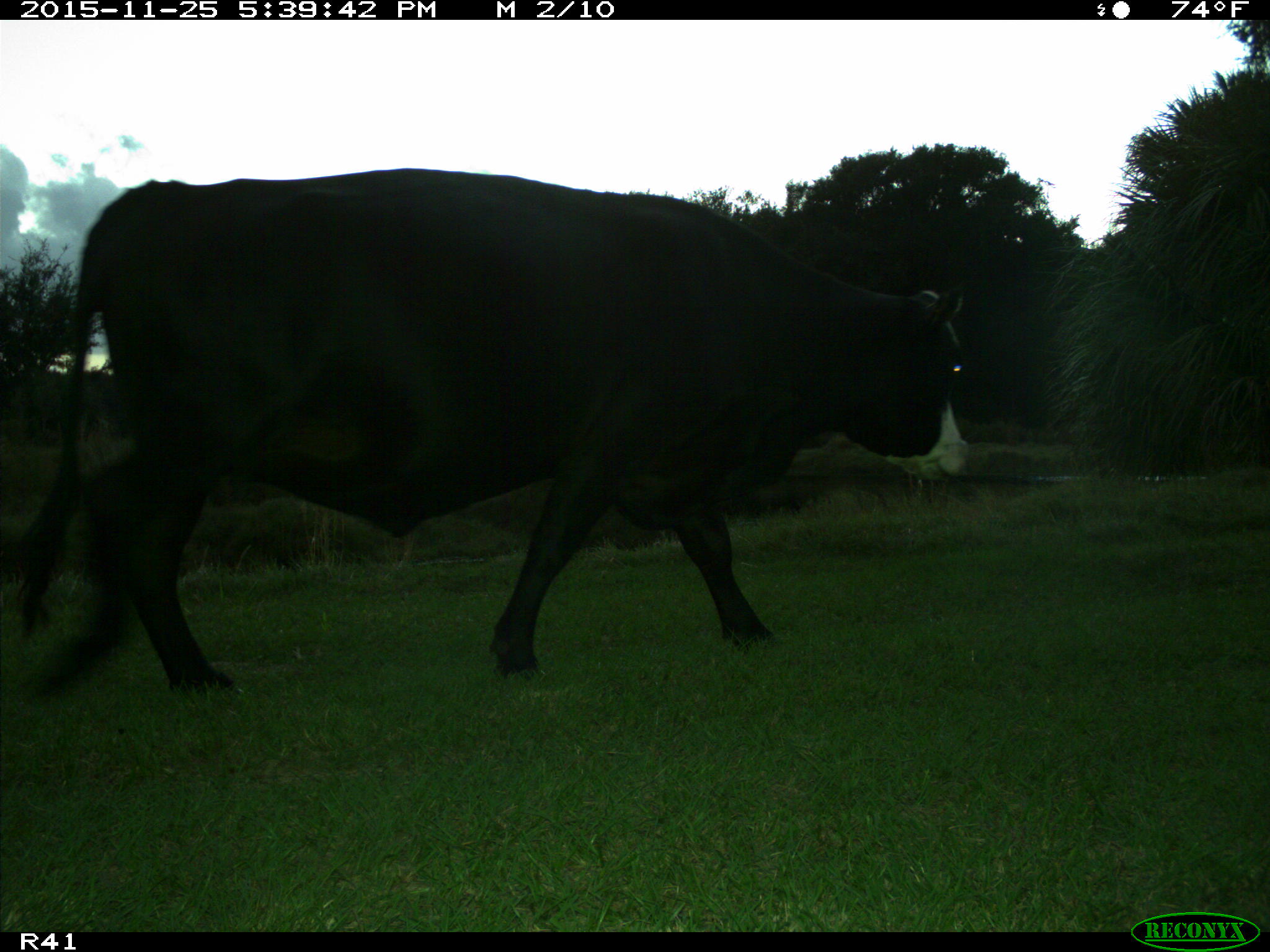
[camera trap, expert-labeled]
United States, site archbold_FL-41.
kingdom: Animalia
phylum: Chordata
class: Mammalia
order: Artiodactyla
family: Bovidae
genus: Bos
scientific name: Bos taurus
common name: domestic cow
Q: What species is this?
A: Bos taurus (domestic cow).